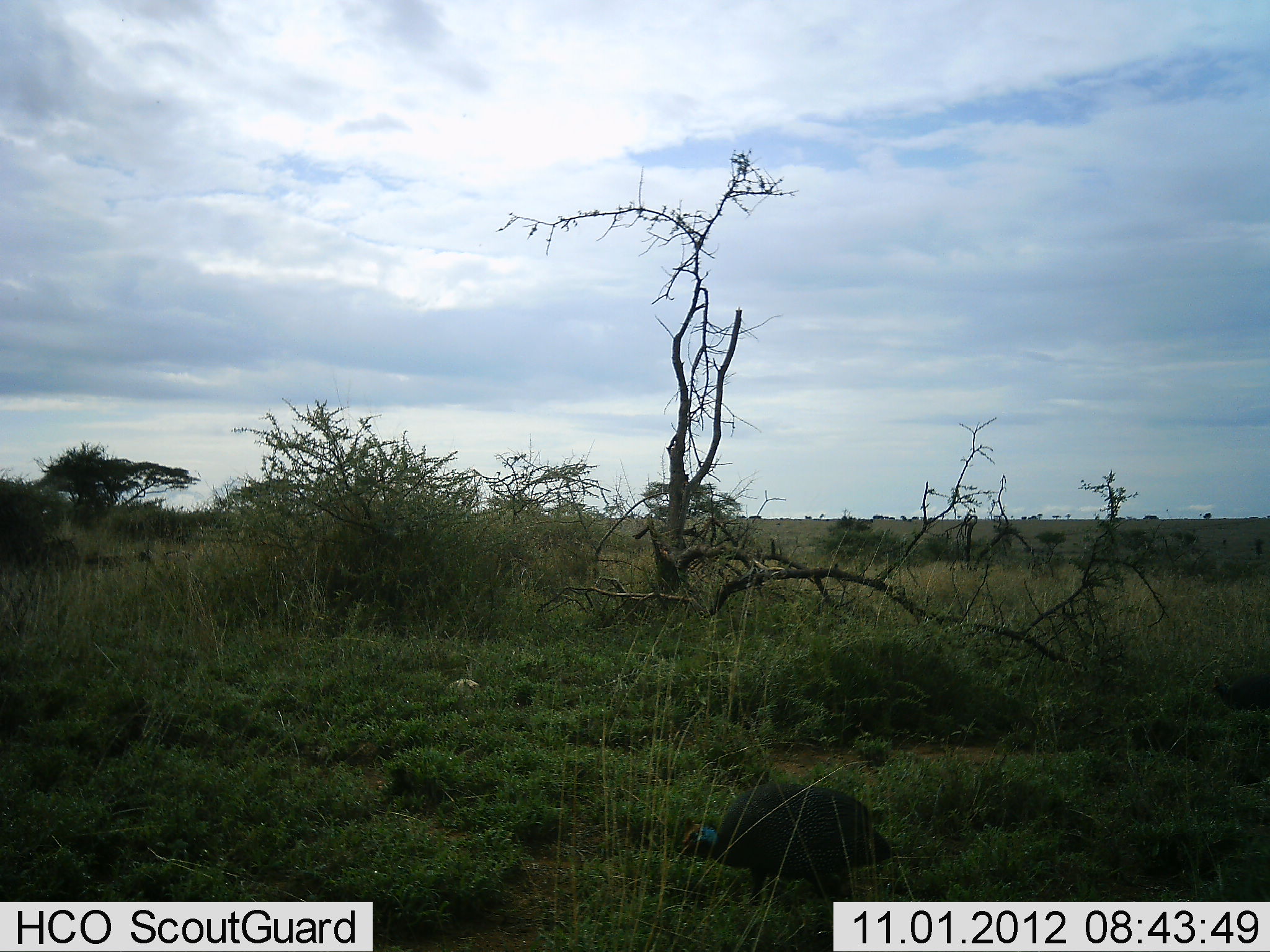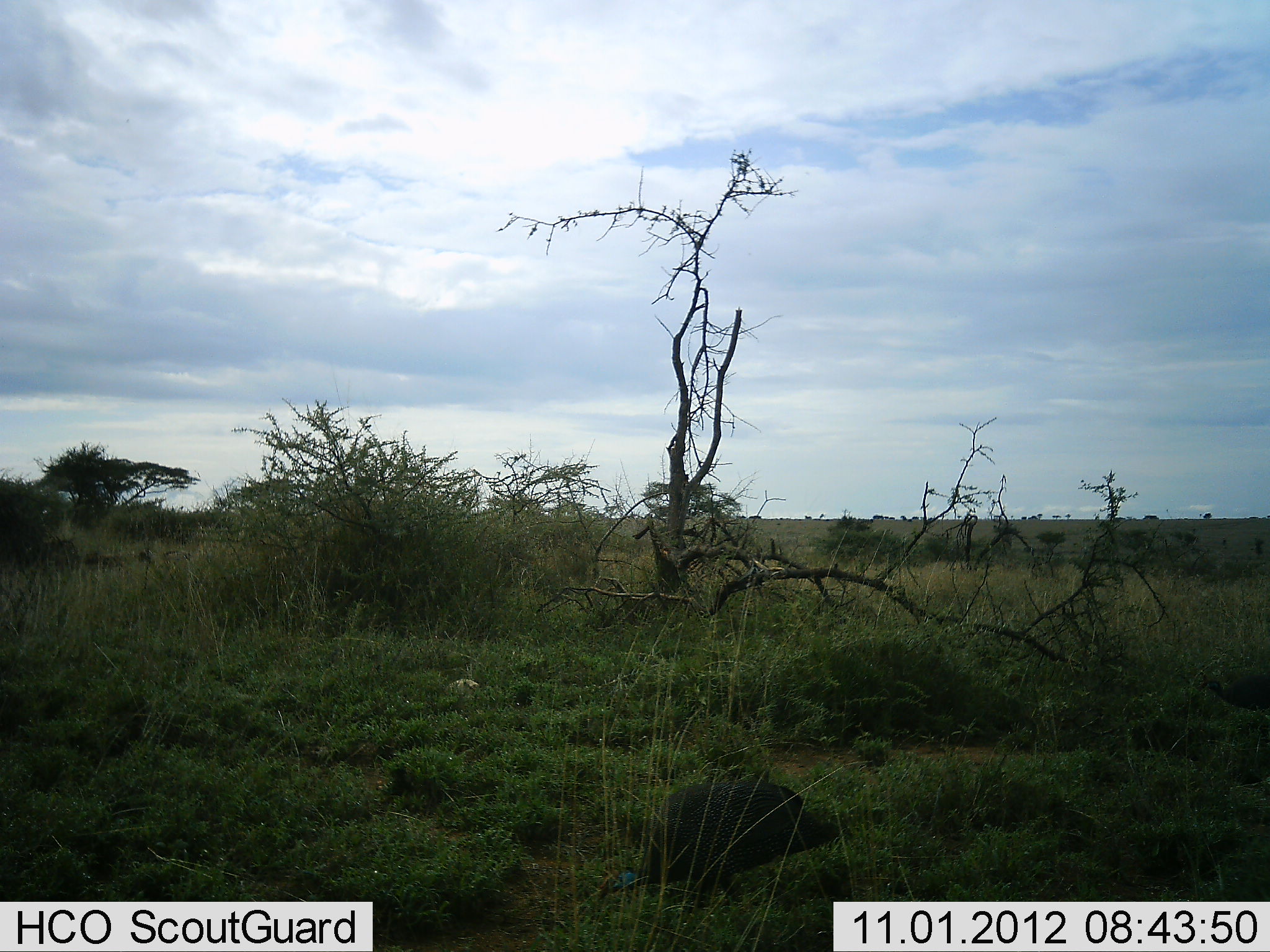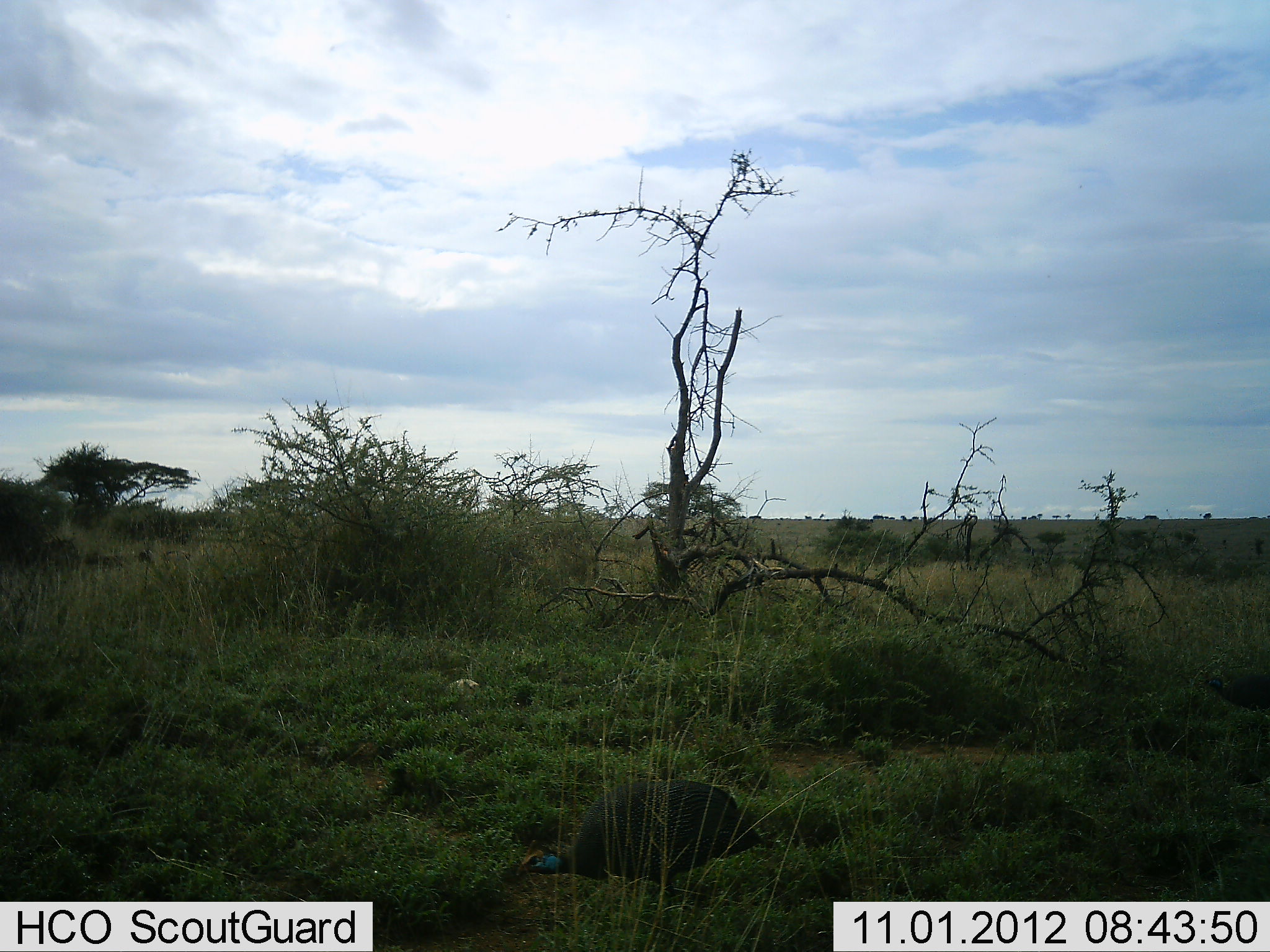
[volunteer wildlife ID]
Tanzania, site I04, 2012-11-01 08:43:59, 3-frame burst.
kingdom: Animalia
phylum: Chordata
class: Aves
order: Galliformes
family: Numididae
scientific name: Numididae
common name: guinea fowl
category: guineafowl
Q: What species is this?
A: Guineafowl (guinea fowl) (Numididae).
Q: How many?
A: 1.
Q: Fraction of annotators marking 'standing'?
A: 0%.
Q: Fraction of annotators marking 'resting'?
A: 0%.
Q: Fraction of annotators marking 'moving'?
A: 60%.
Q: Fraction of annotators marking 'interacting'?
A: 0%.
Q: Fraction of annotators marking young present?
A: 0%.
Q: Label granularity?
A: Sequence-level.